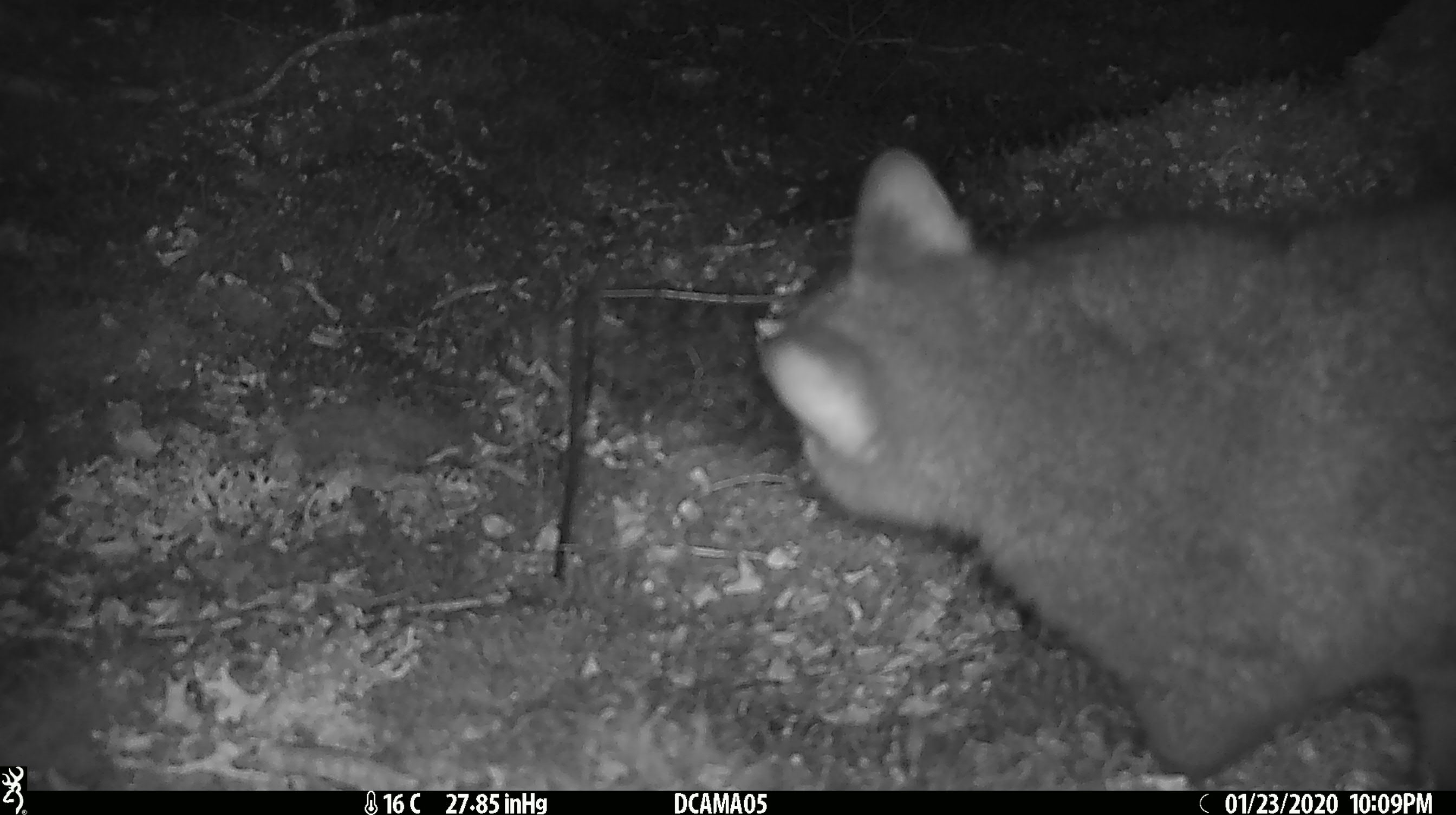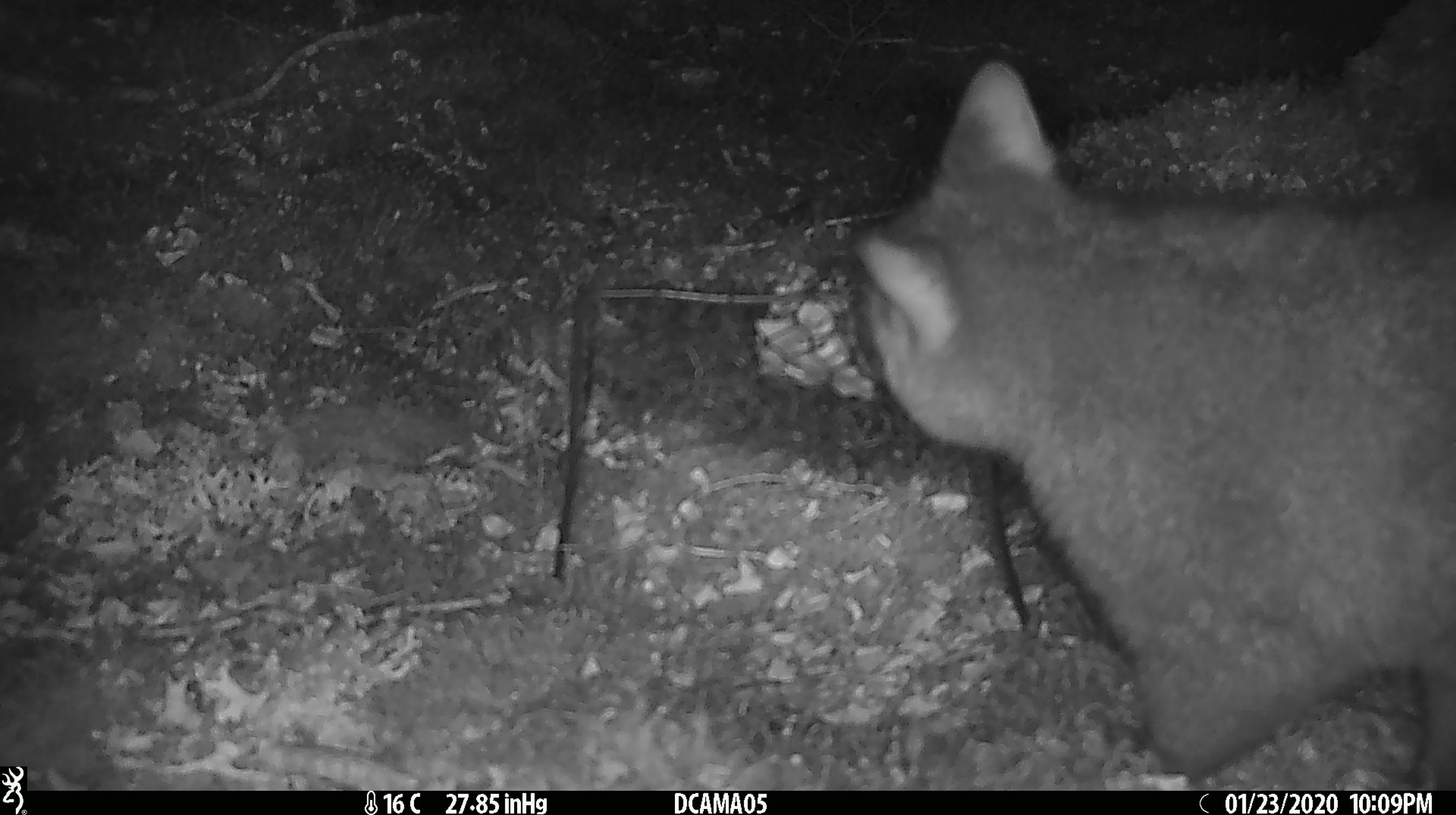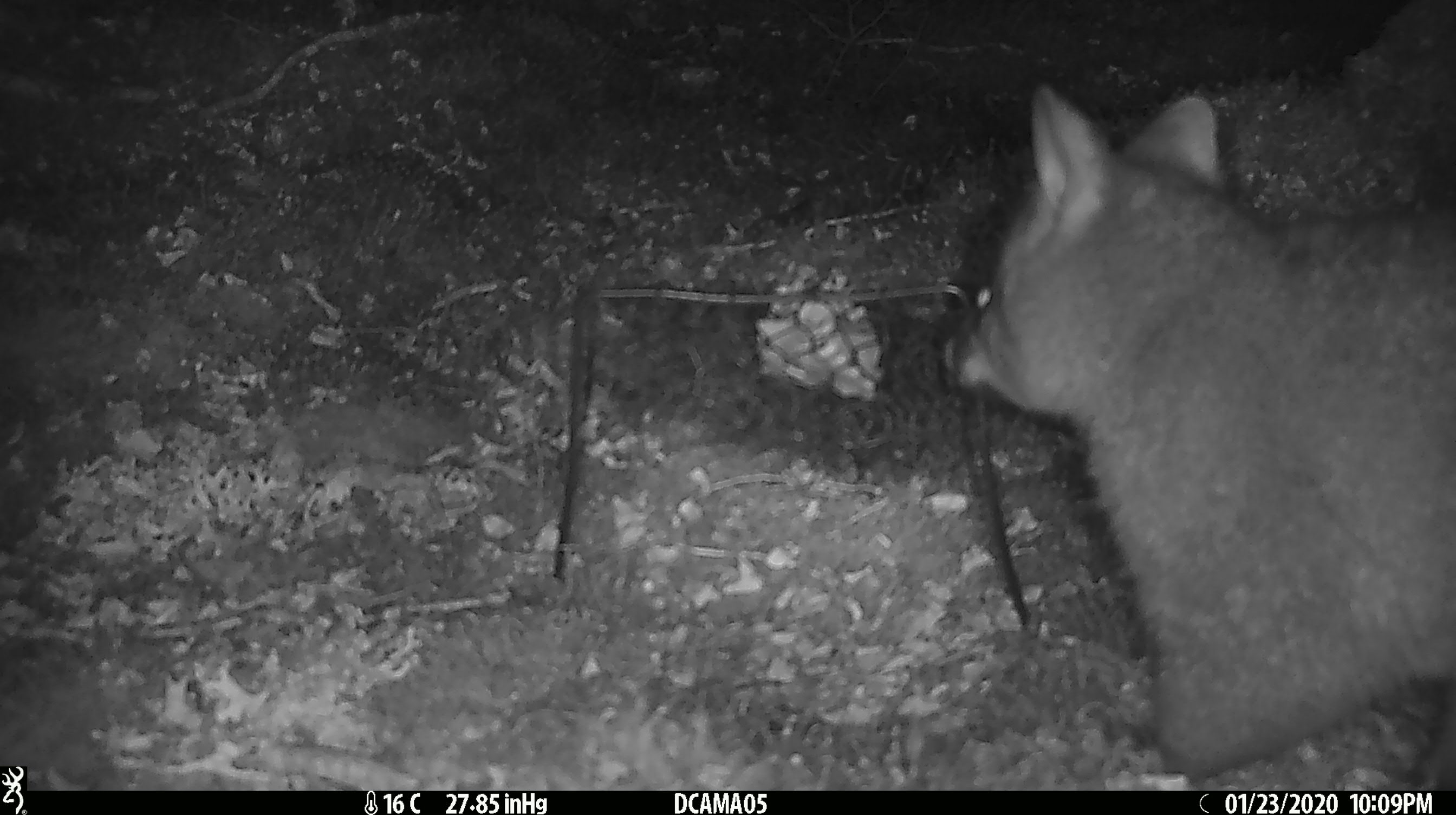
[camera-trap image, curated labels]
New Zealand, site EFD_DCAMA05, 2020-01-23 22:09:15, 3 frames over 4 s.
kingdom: Animalia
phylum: Chordata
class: Mammalia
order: Diprotodontia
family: Phalangeridae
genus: Trichosurus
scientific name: Trichosurus vulpecula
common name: common brushtail possum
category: possum